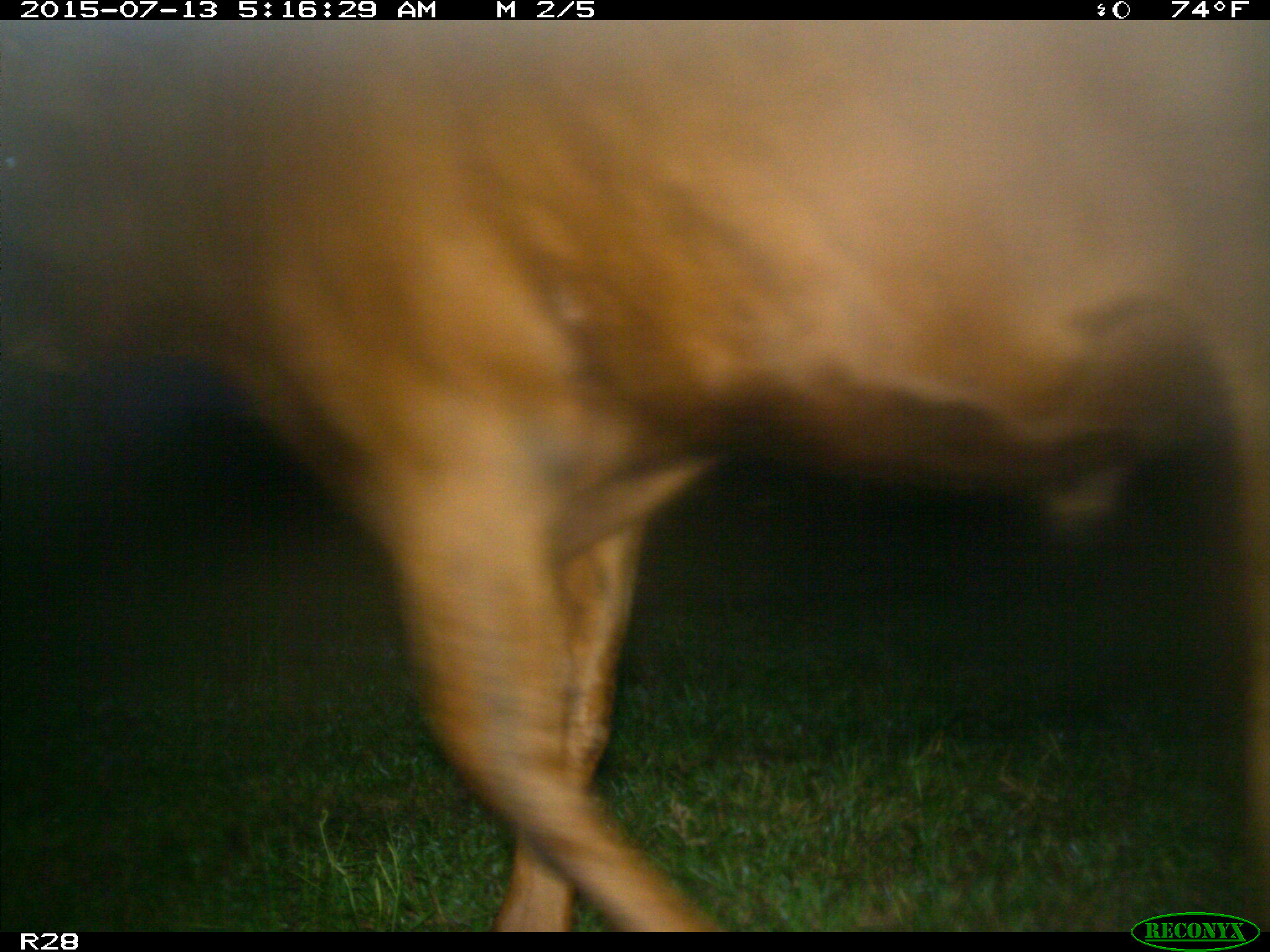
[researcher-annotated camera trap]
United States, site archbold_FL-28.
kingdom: Animalia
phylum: Chordata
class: Mammalia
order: Artiodactyla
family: Bovidae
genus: Bos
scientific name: Bos taurus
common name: domestic cow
Bos taurus (domestic cow).